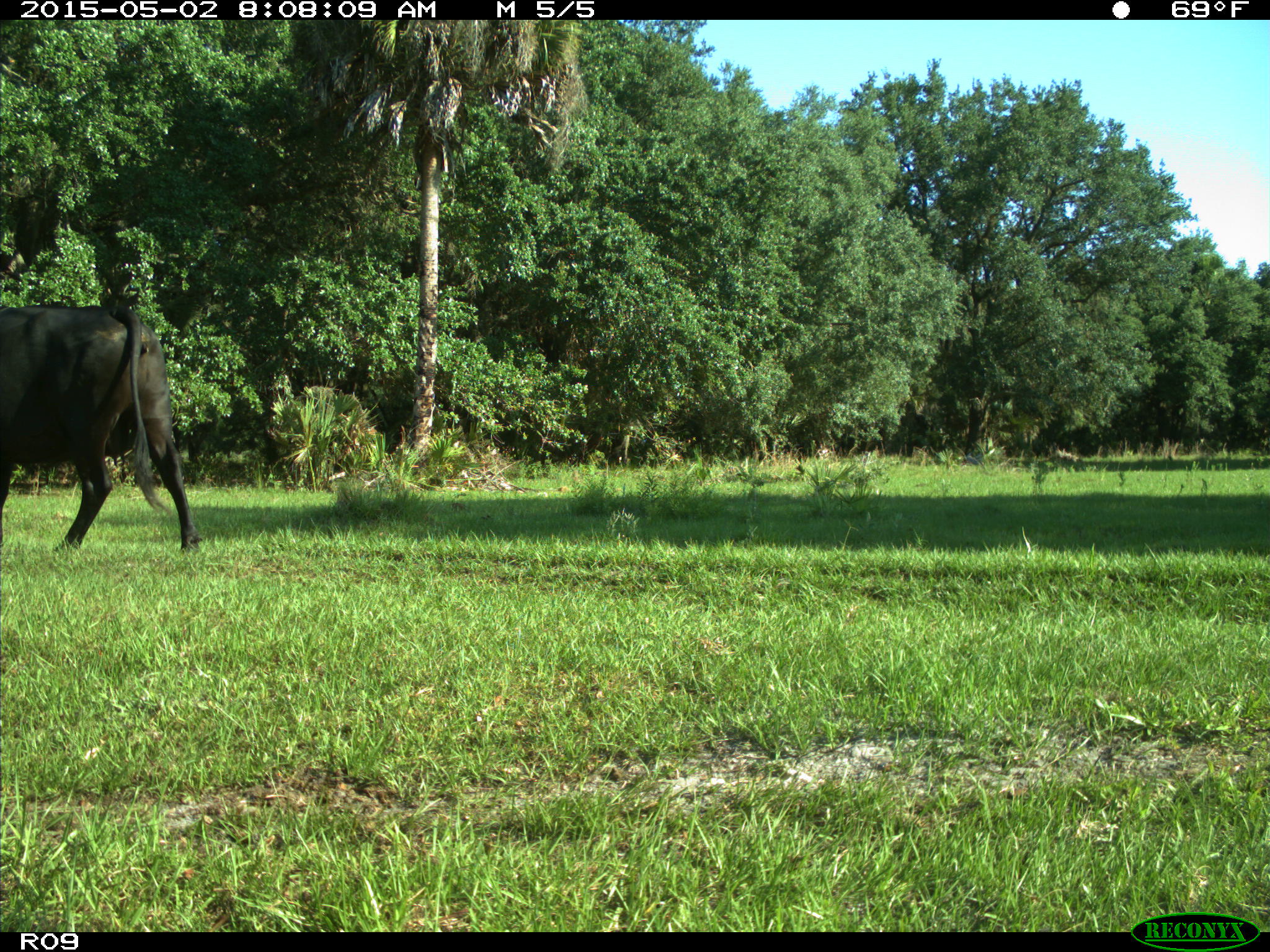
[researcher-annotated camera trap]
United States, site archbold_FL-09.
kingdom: Animalia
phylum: Chordata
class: Mammalia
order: Artiodactyla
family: Bovidae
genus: Bos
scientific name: Bos taurus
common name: domestic cow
Bos taurus (domestic cow).